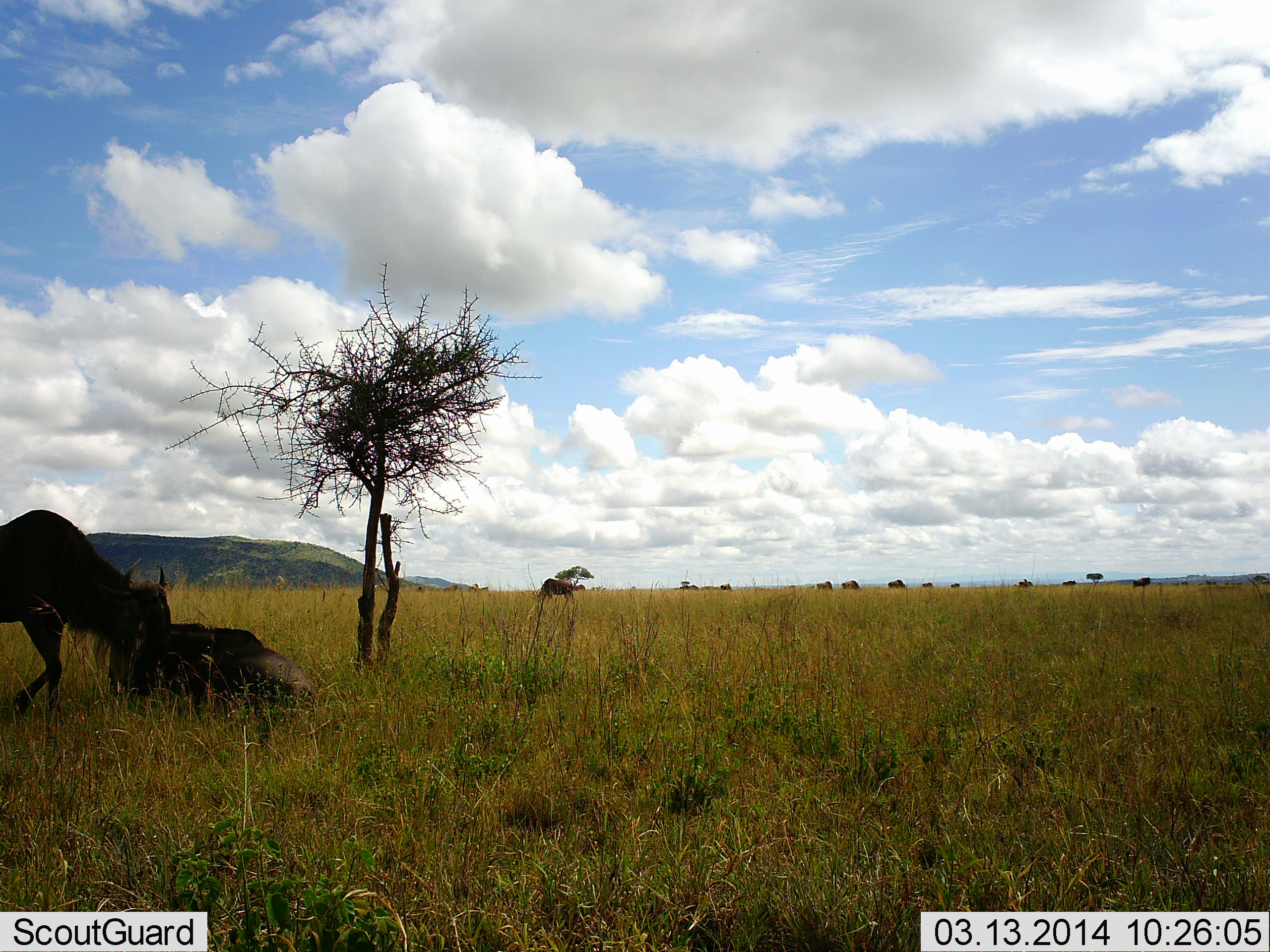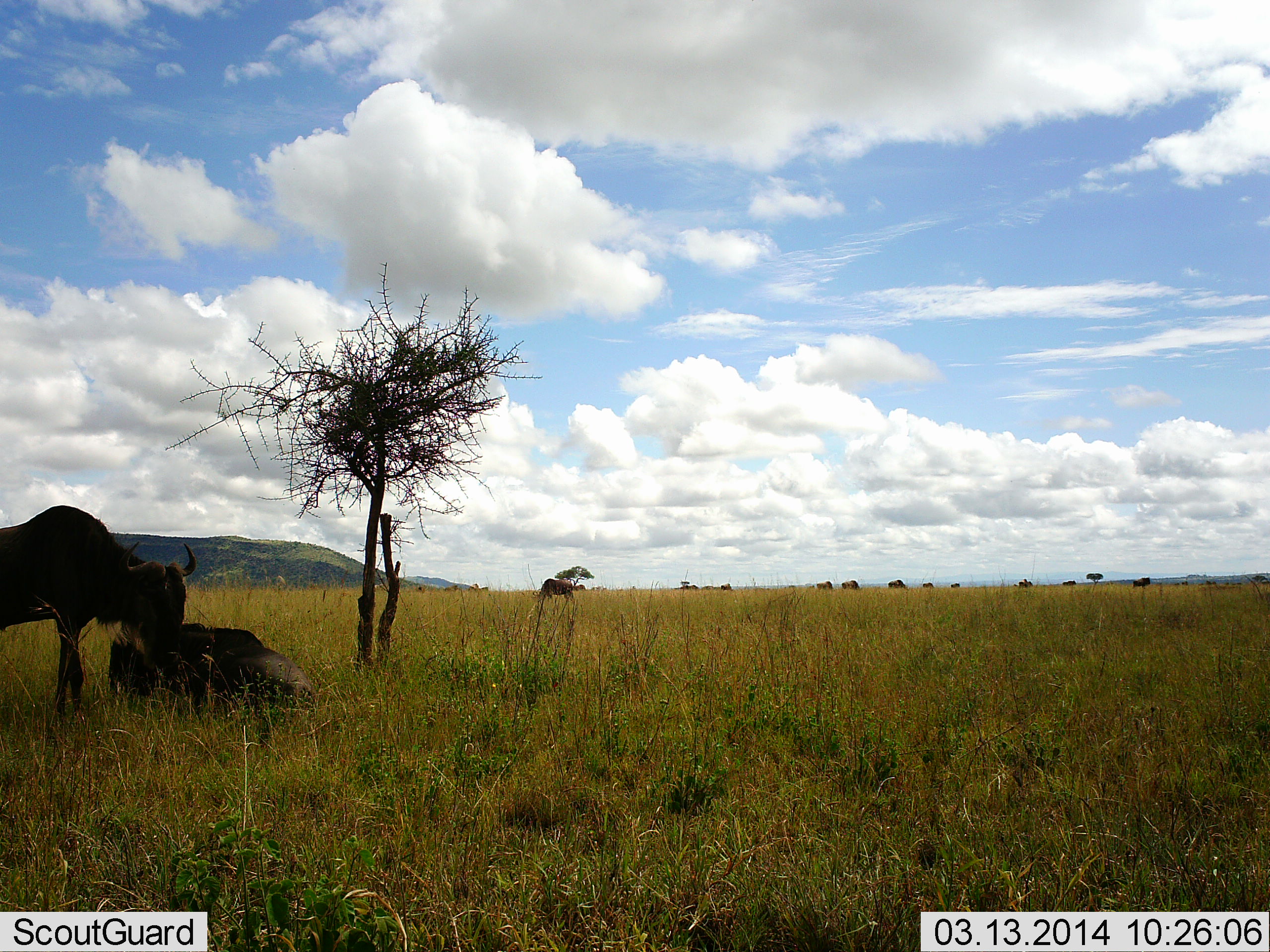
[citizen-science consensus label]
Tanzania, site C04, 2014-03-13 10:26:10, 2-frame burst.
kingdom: Animalia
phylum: Chordata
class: Mammalia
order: Artiodactyla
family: Bovidae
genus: Connochaetes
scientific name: Connochaetes taurinus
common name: blue wildebeest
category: wildebeest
Wildebeest (blue wildebeest) (Connochaetes taurinus), count 6. Behavior (volunteer vote fractions): standing 60%, resting 60%, moving 40%, interacting 0%. Young present (vote fraction): 0%. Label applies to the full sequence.